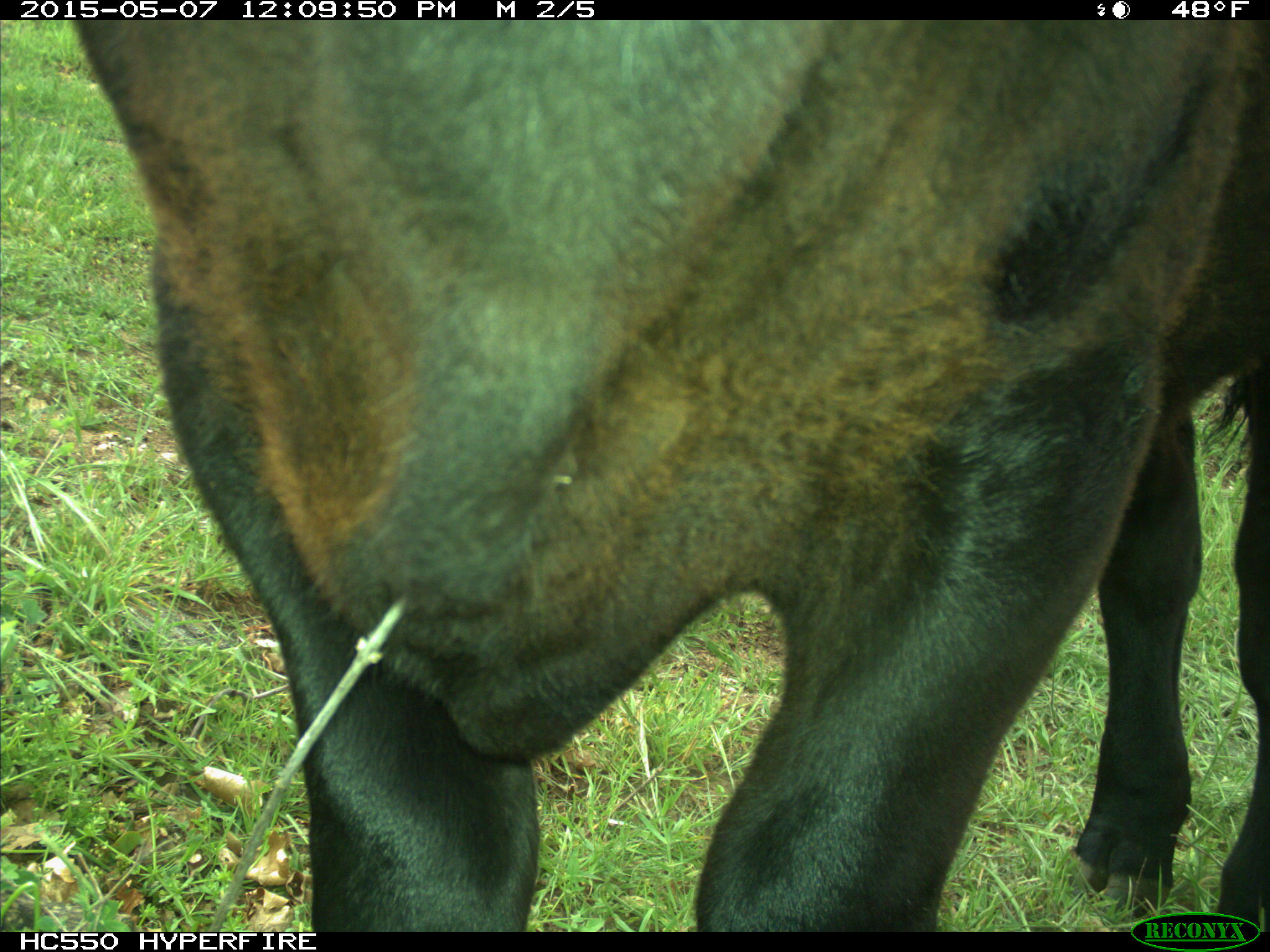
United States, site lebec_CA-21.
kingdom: Animalia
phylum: Chordata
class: Mammalia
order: Artiodactyla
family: Bovidae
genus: Bos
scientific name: Bos taurus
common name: domestic cow